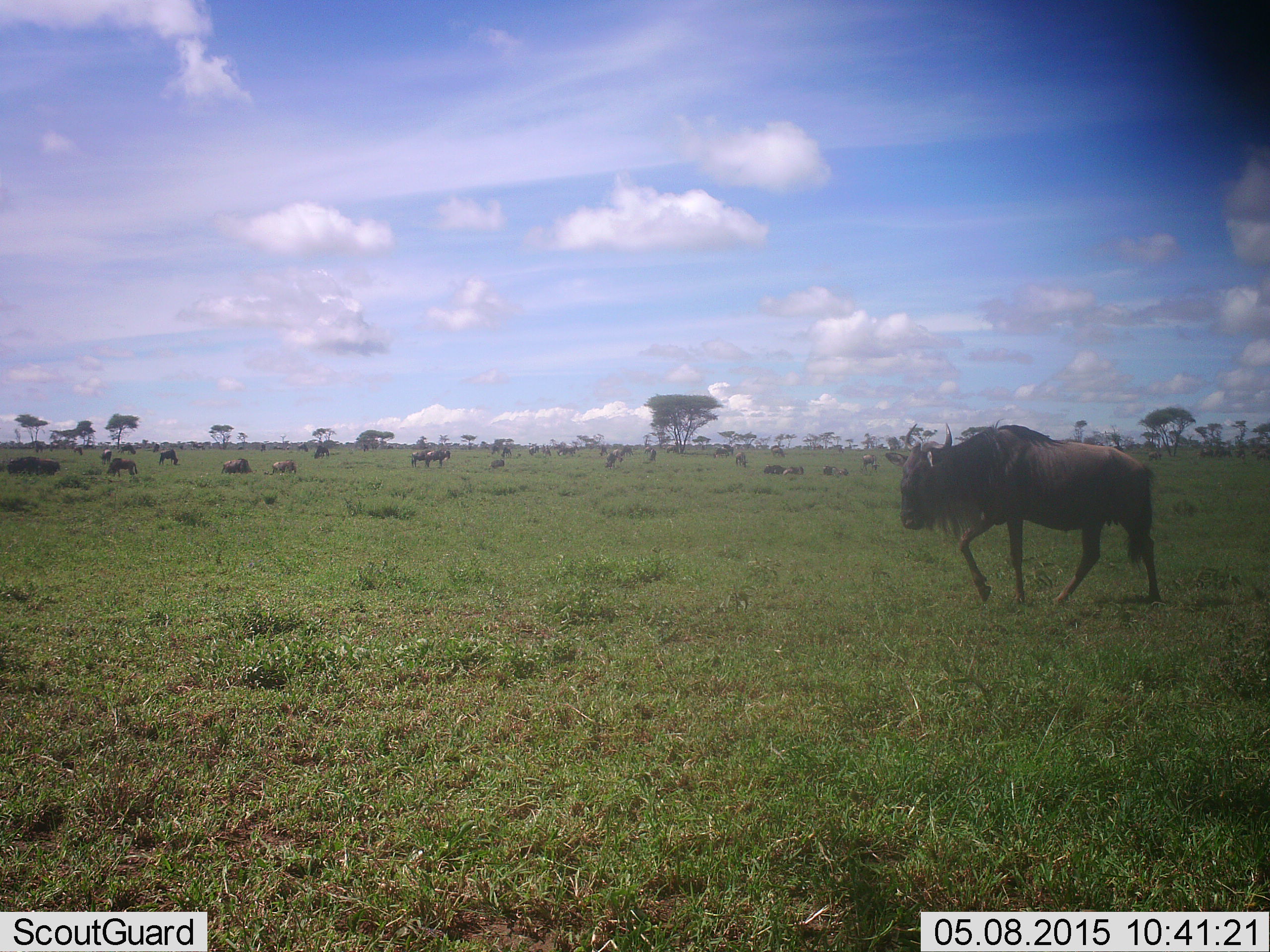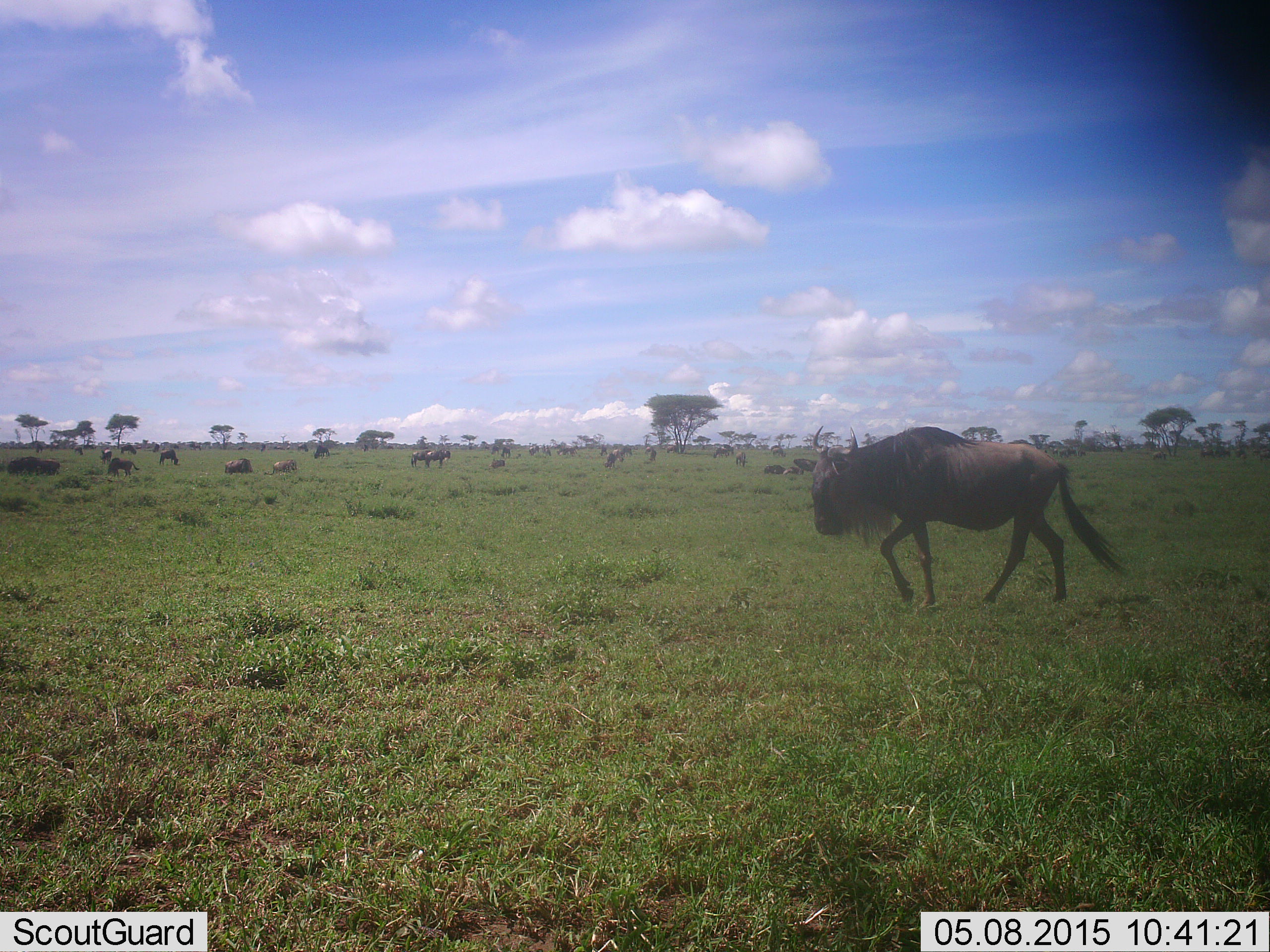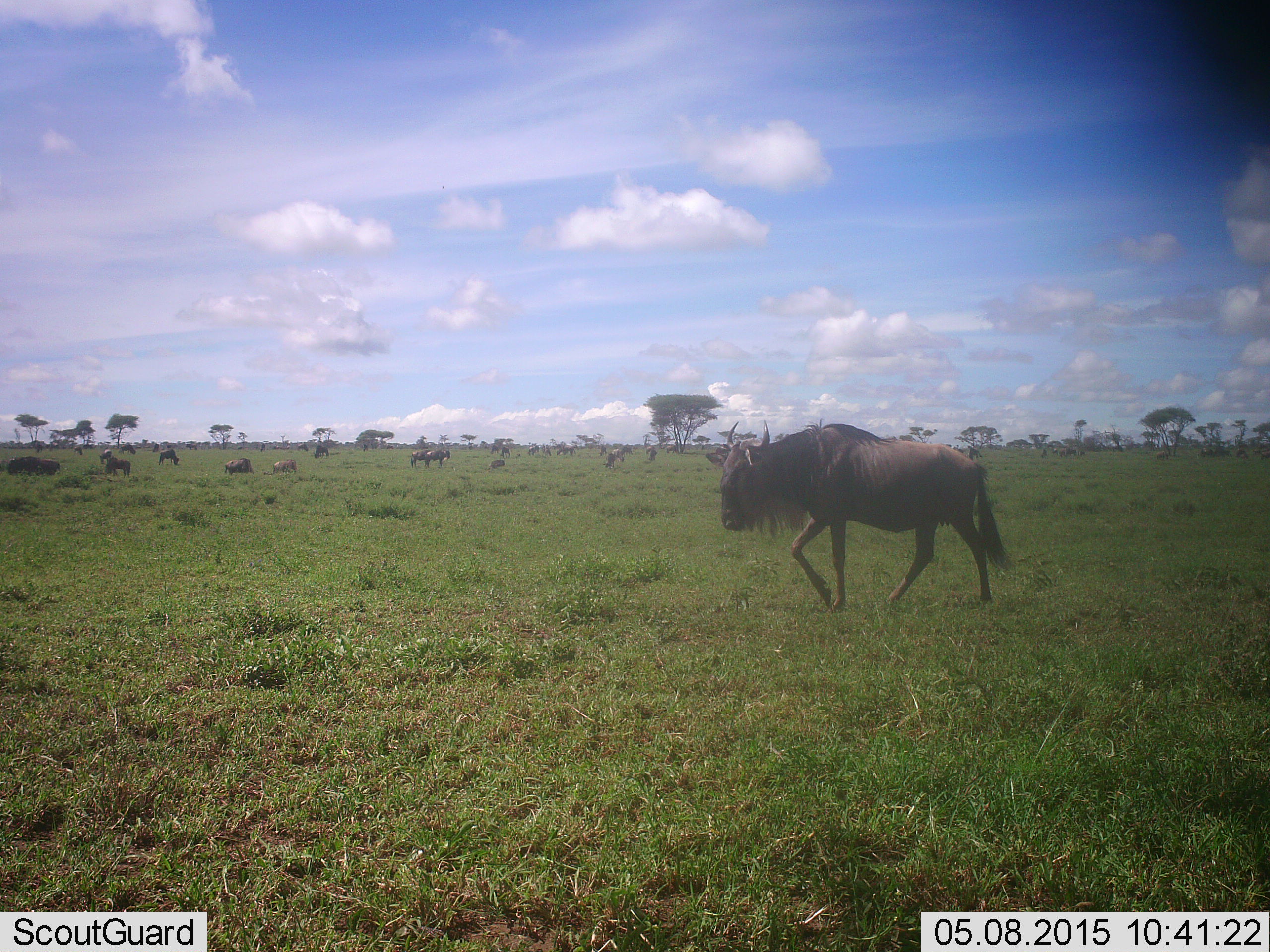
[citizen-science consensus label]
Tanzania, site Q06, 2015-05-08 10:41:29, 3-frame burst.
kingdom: Animalia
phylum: Chordata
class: Mammalia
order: Artiodactyla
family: Bovidae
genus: Connochaetes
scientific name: Connochaetes taurinus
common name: blue wildebeest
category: wildebeest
Wildebeest (blue wildebeest) (Connochaetes taurinus), count 11-50. Behavior (volunteer vote fractions): standing 20%, resting 40%, moving 90%, interacting 0%. Young present (vote fraction): 0%. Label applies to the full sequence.